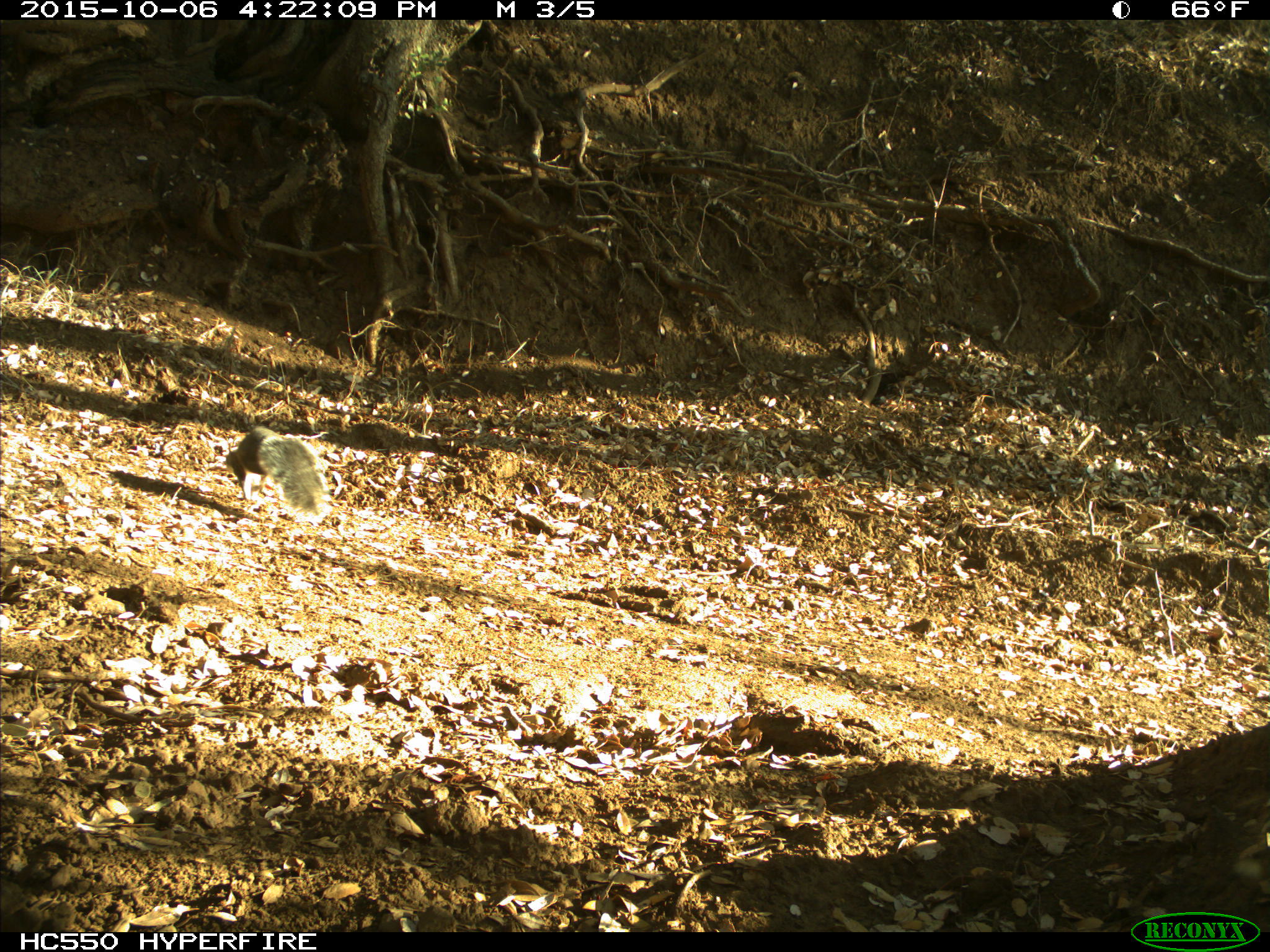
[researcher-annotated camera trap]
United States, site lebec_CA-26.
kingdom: Animalia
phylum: Chordata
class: Mammalia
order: Rodentia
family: Sciuridae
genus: Sciurus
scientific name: Sciurus carolinensis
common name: eastern gray squirrel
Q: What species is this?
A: Sciurus carolinensis (eastern gray squirrel).